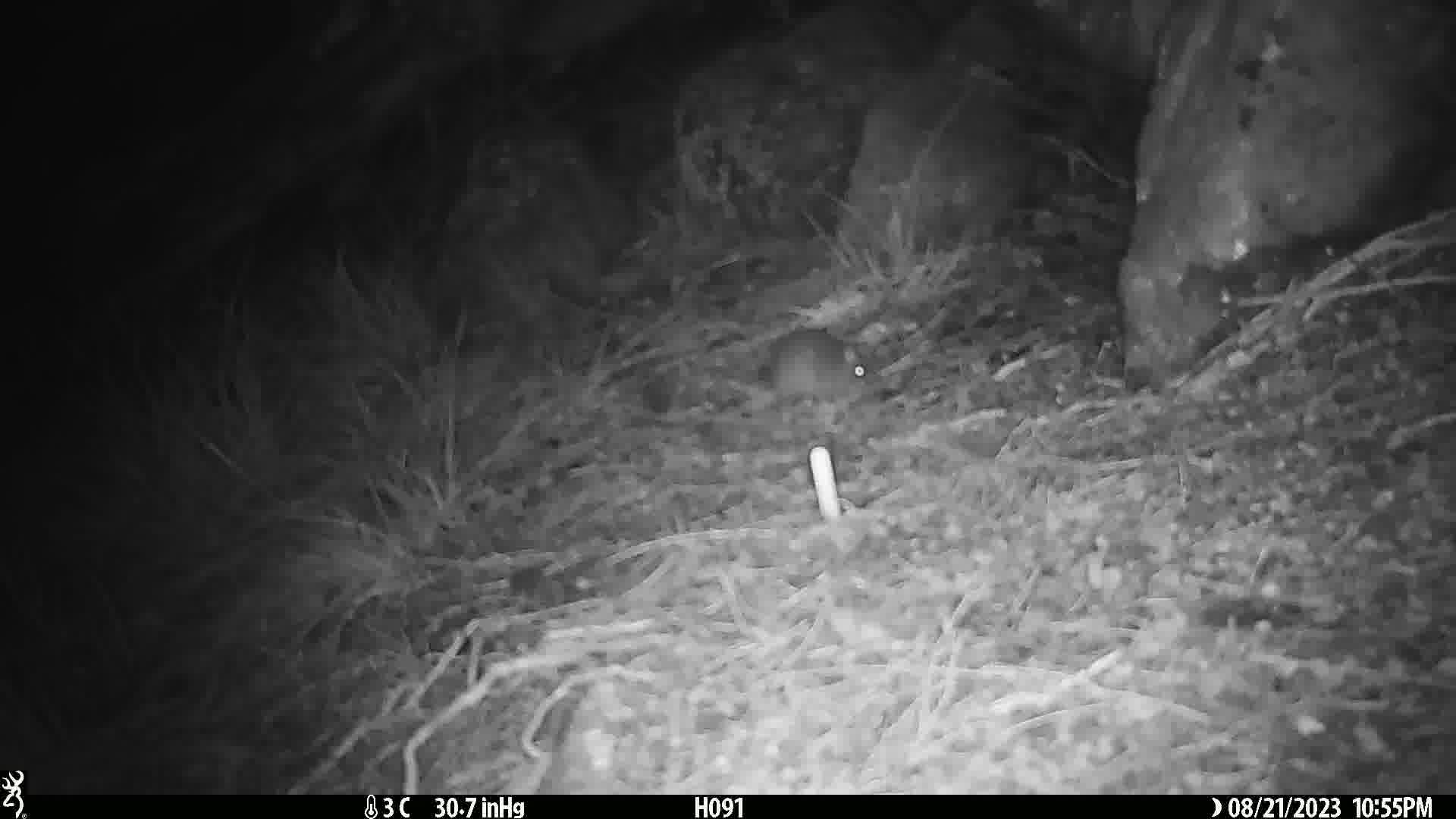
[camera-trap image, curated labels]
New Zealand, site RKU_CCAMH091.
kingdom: Animalia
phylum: Chordata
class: Mammalia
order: Rodentia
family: Muridae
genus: Rattus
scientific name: Rattus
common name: rat